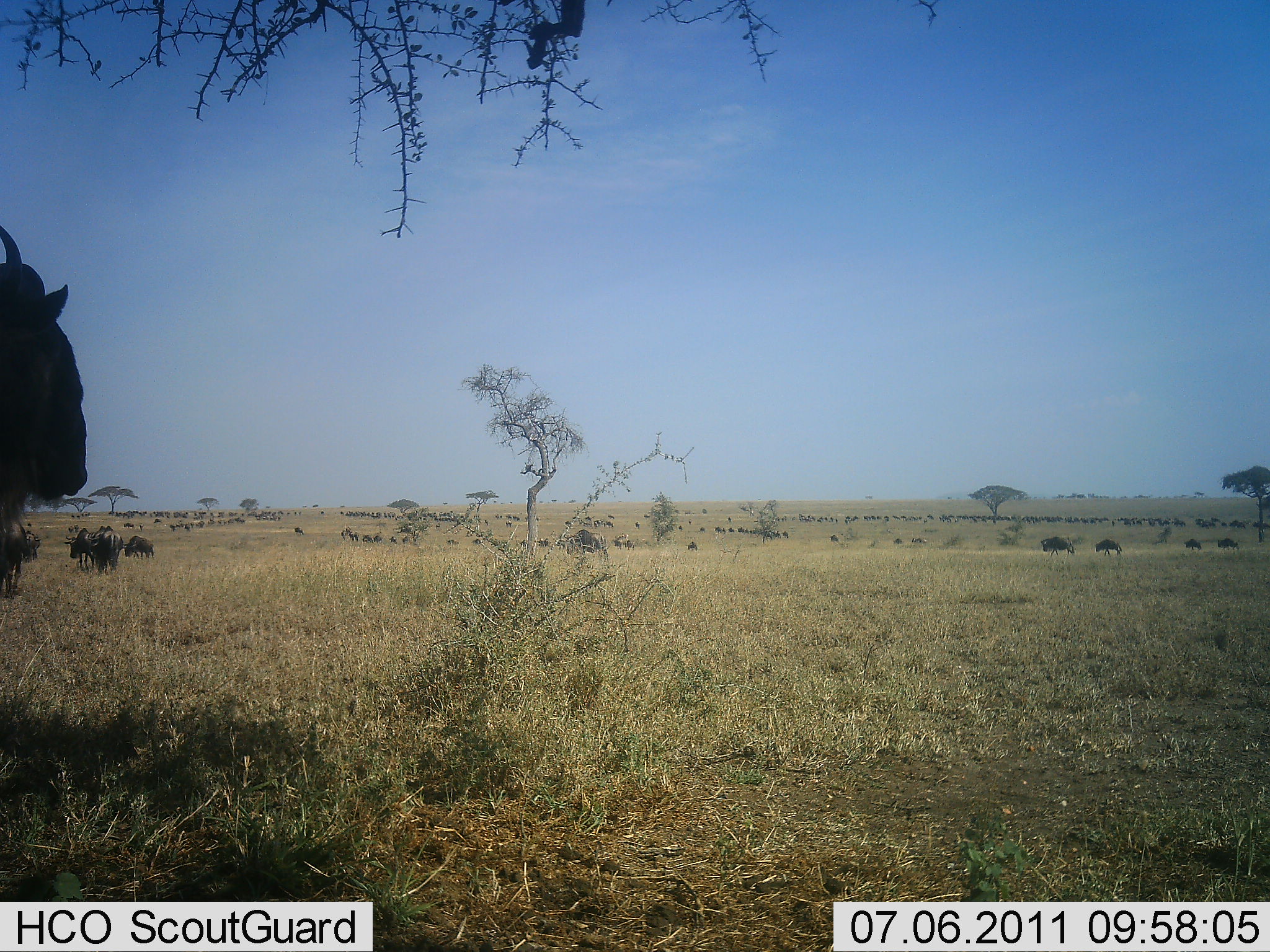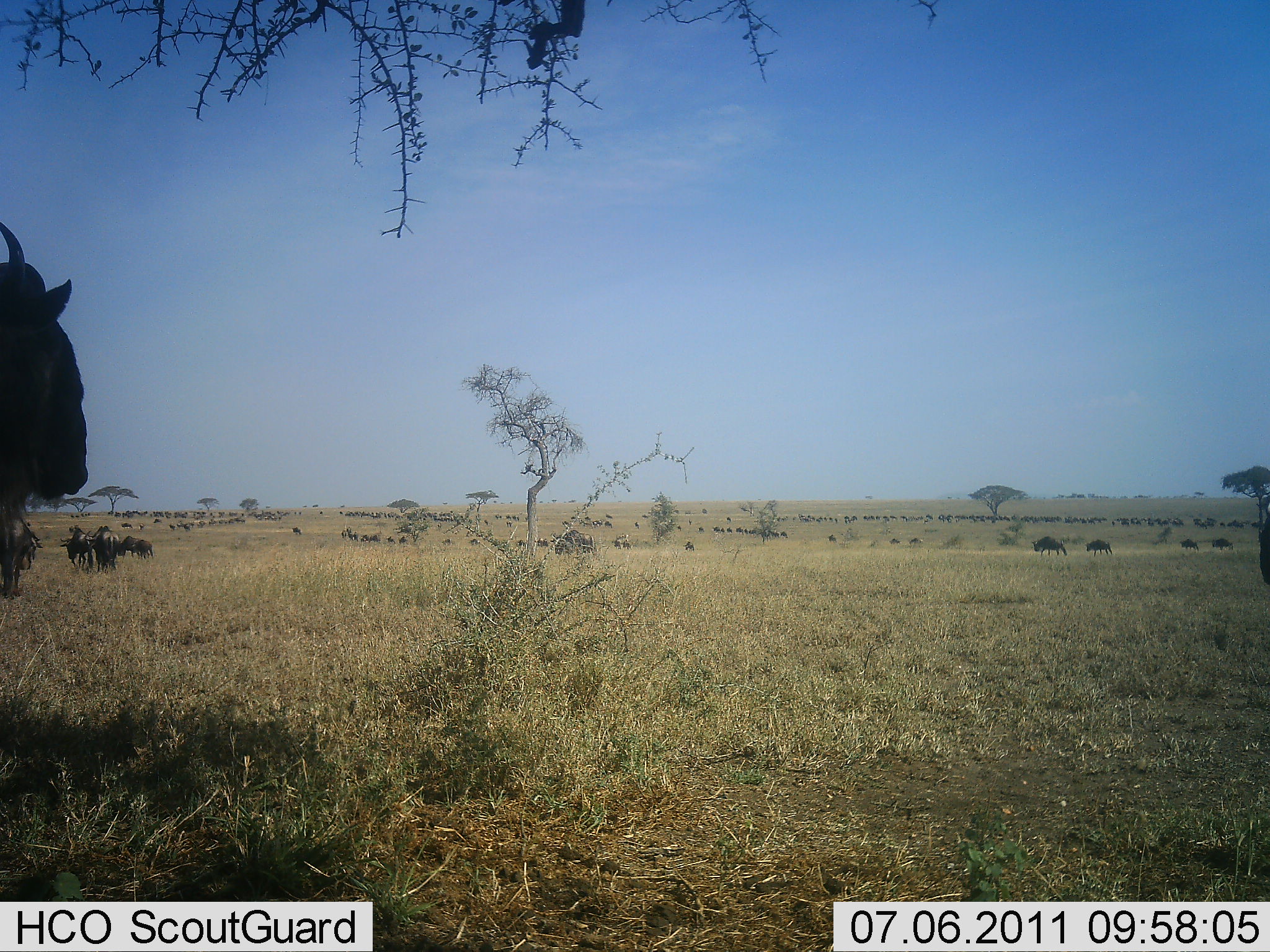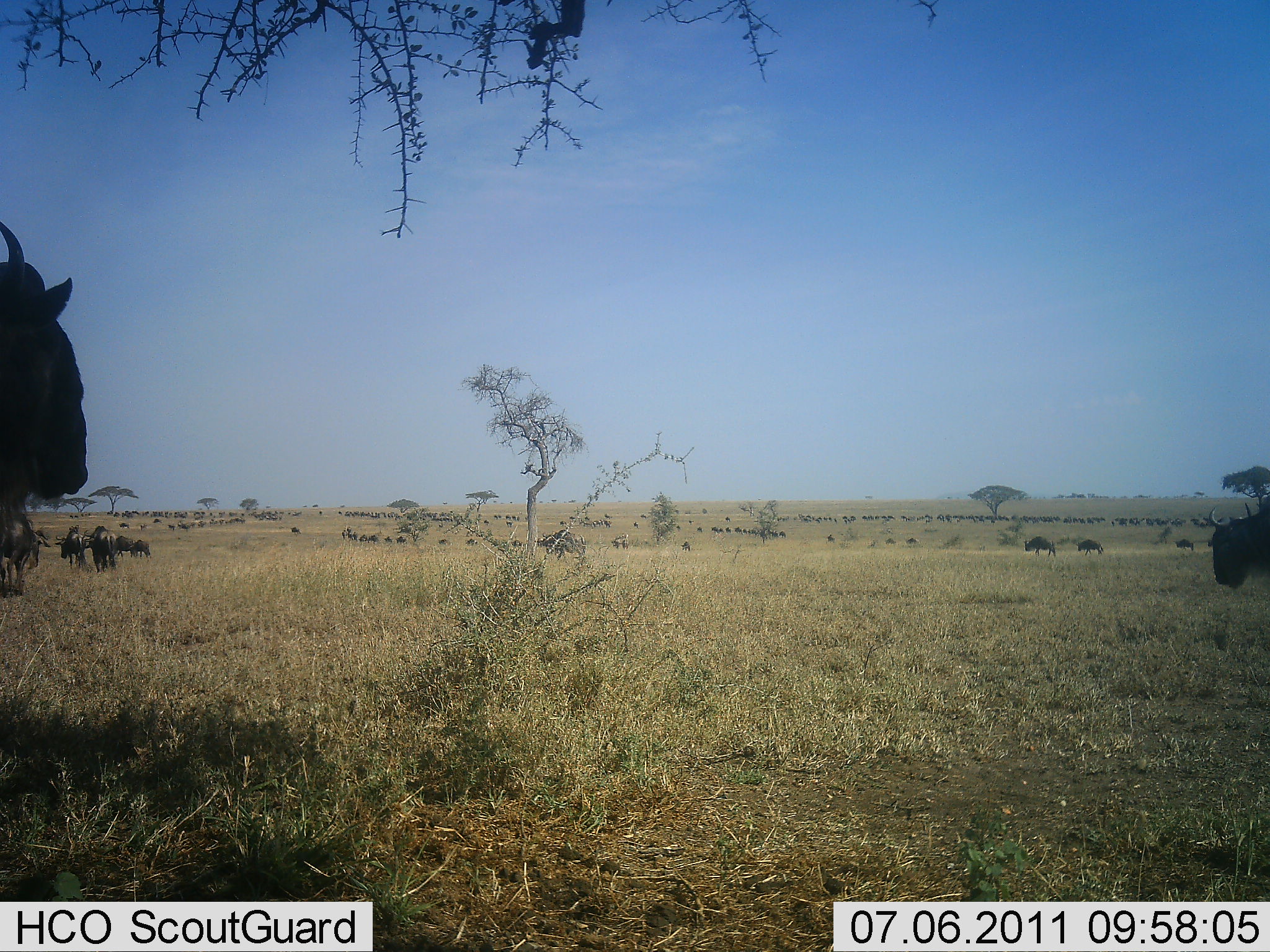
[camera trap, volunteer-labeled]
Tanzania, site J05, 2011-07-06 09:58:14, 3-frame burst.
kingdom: Animalia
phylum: Chordata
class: Mammalia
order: Artiodactyla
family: Bovidae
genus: Connochaetes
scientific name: Connochaetes taurinus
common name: blue wildebeest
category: wildebeest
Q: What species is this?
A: Wildebeest (blue wildebeest) (Connochaetes taurinus).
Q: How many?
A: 51+.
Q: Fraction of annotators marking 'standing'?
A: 33%.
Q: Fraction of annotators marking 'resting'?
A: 8%.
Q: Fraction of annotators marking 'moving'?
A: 100%.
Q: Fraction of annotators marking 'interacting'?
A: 8%.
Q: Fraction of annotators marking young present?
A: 0%.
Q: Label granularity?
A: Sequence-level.